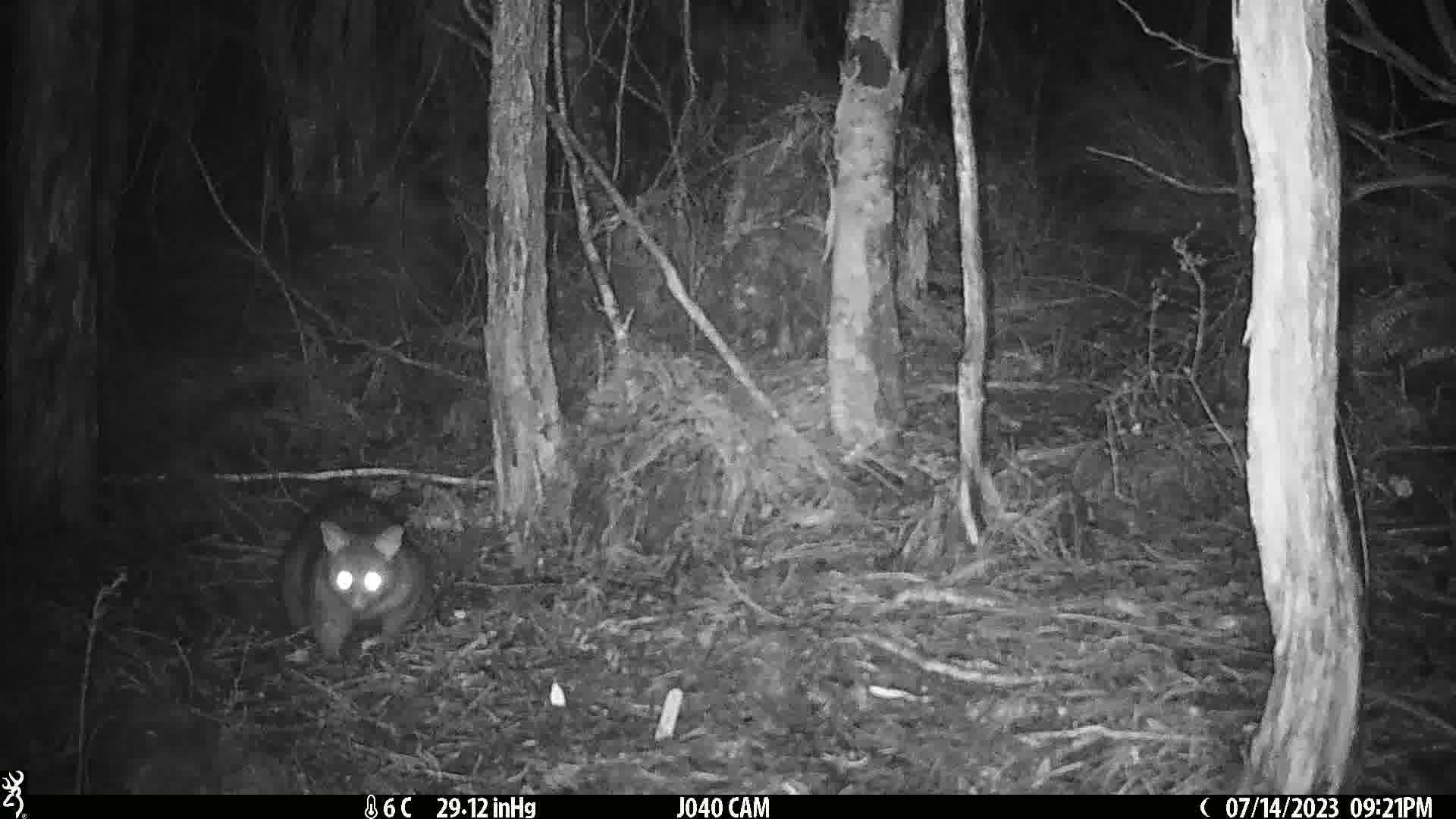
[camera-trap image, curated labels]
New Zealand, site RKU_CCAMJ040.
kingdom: Animalia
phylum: Chordata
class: Mammalia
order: Diprotodontia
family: Phalangeridae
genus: Trichosurus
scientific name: Trichosurus vulpecula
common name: common brushtail possum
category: possum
Possum (common brushtail possum) (Trichosurus vulpecula).